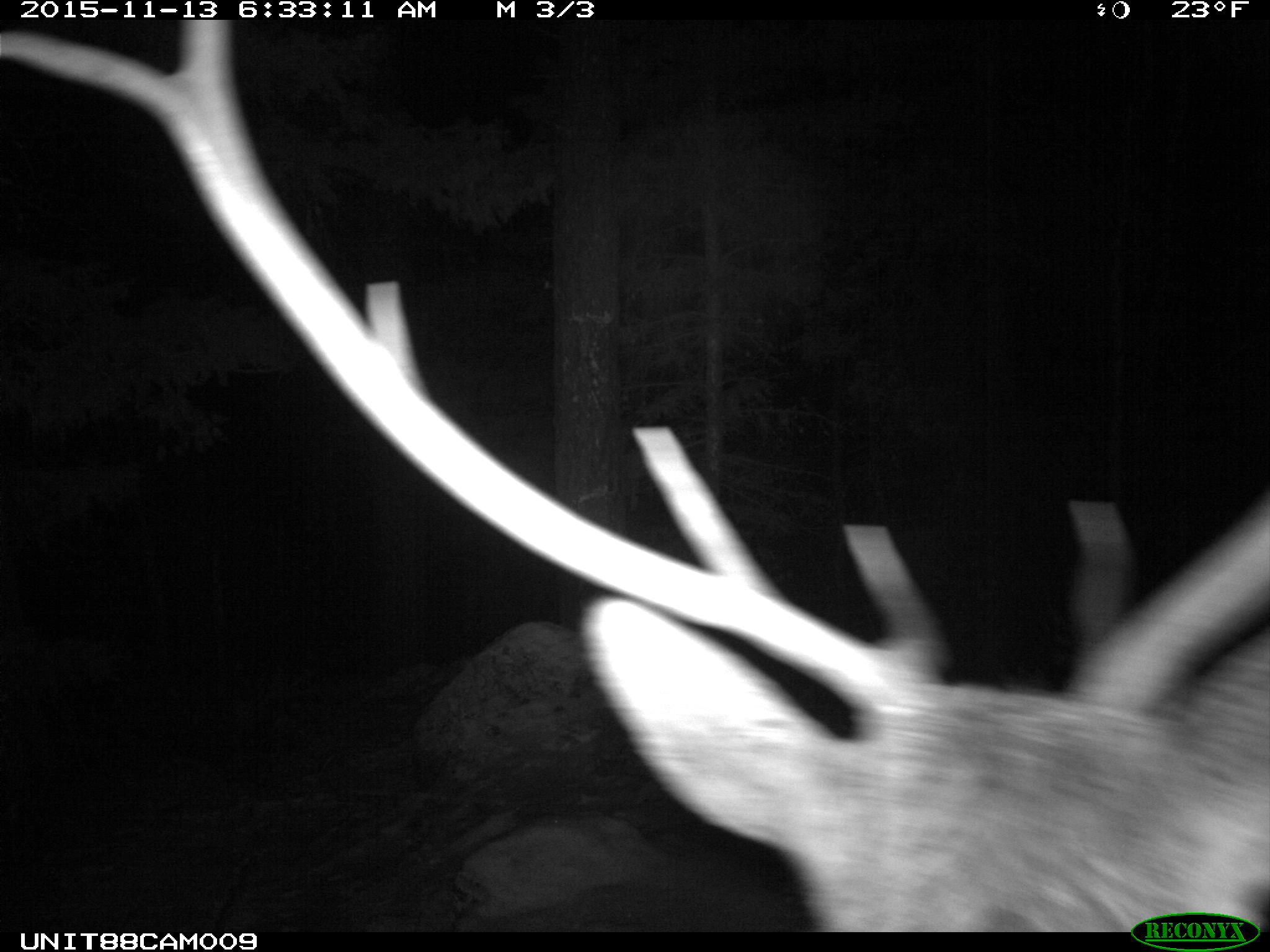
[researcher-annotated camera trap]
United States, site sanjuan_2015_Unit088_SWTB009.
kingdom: Animalia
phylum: Chordata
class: Mammalia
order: Artiodactyla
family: Cervidae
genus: Cervus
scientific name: Cervus elaphus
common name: red deer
Cervus elaphus (red deer).